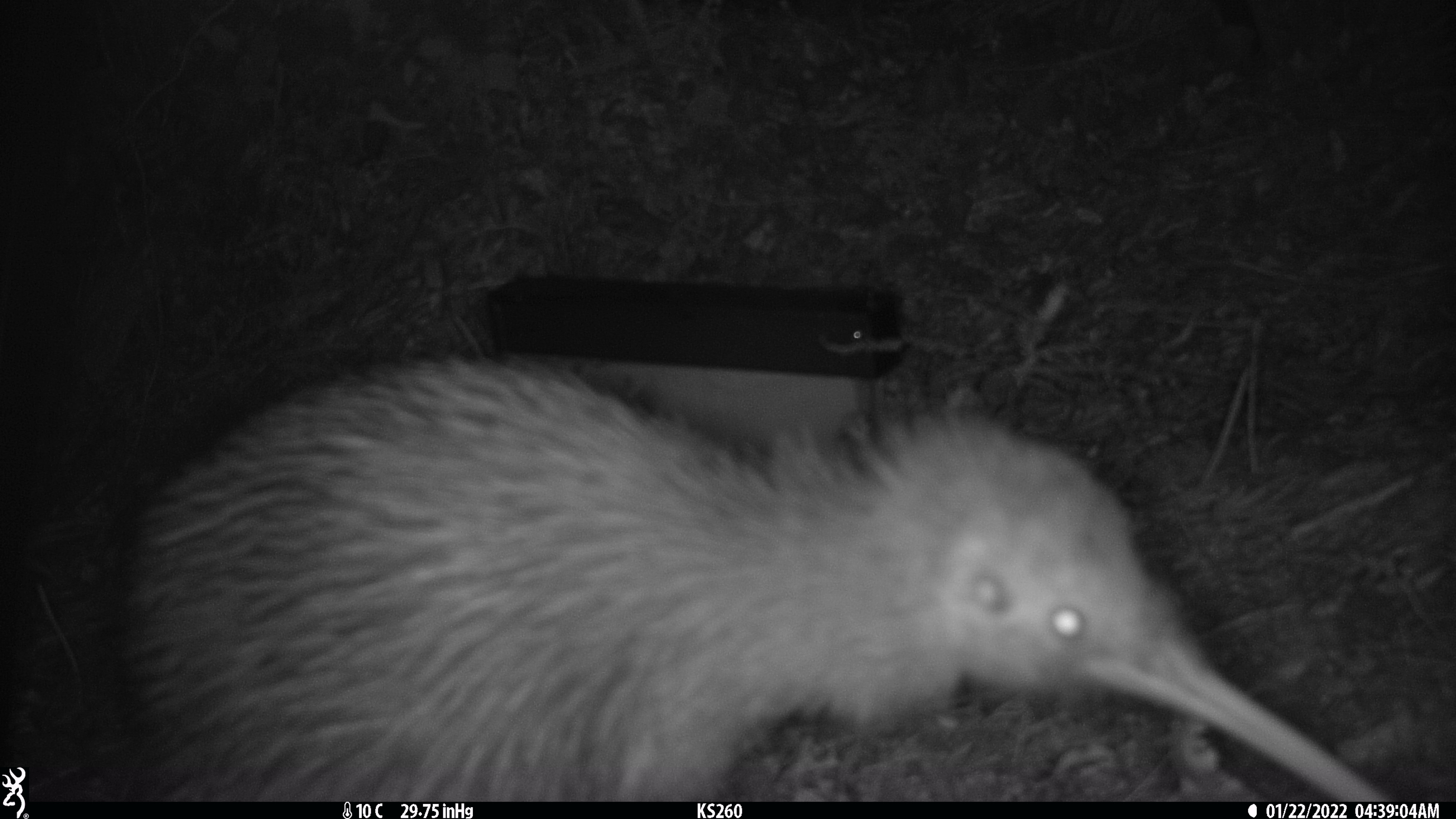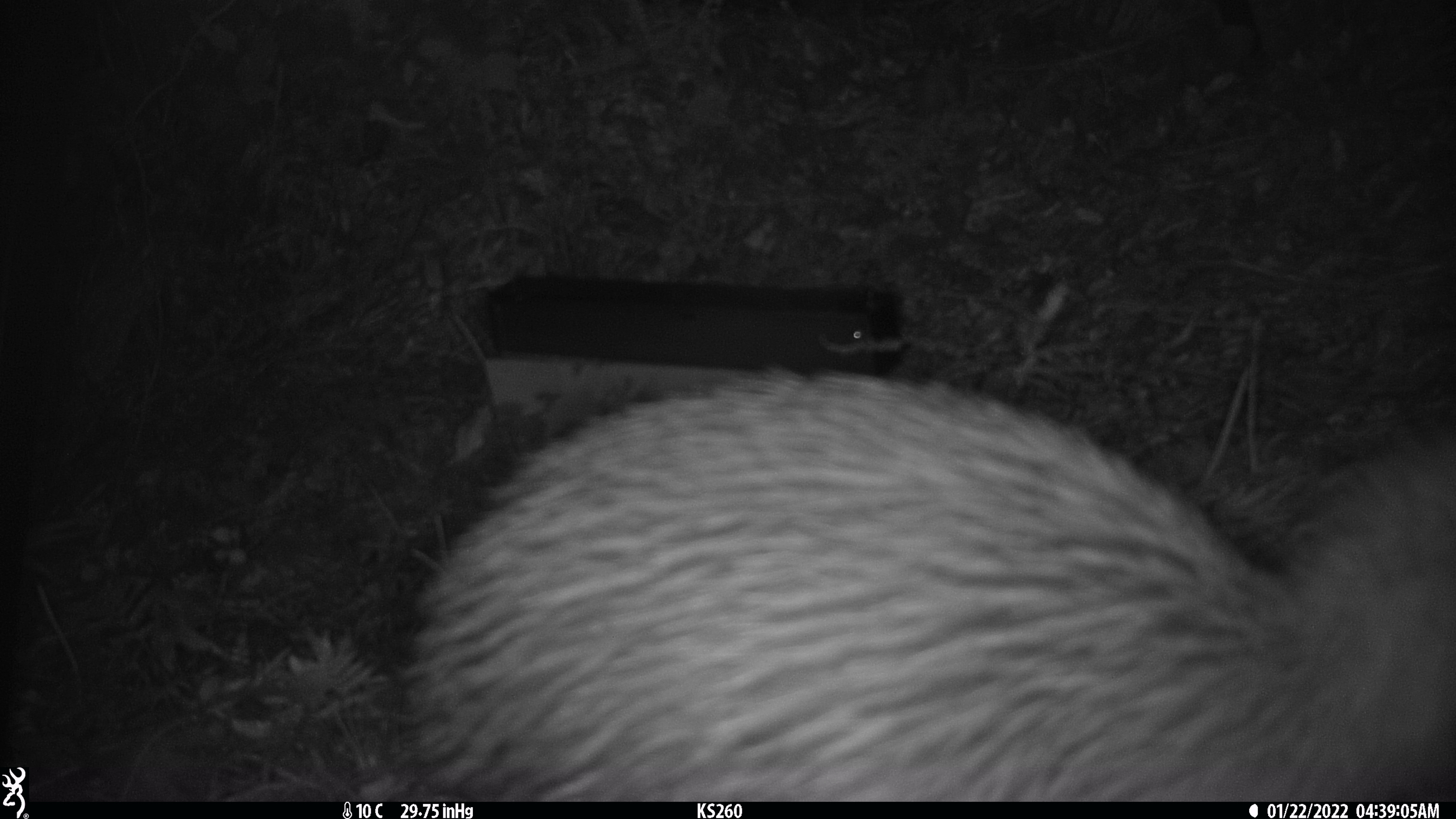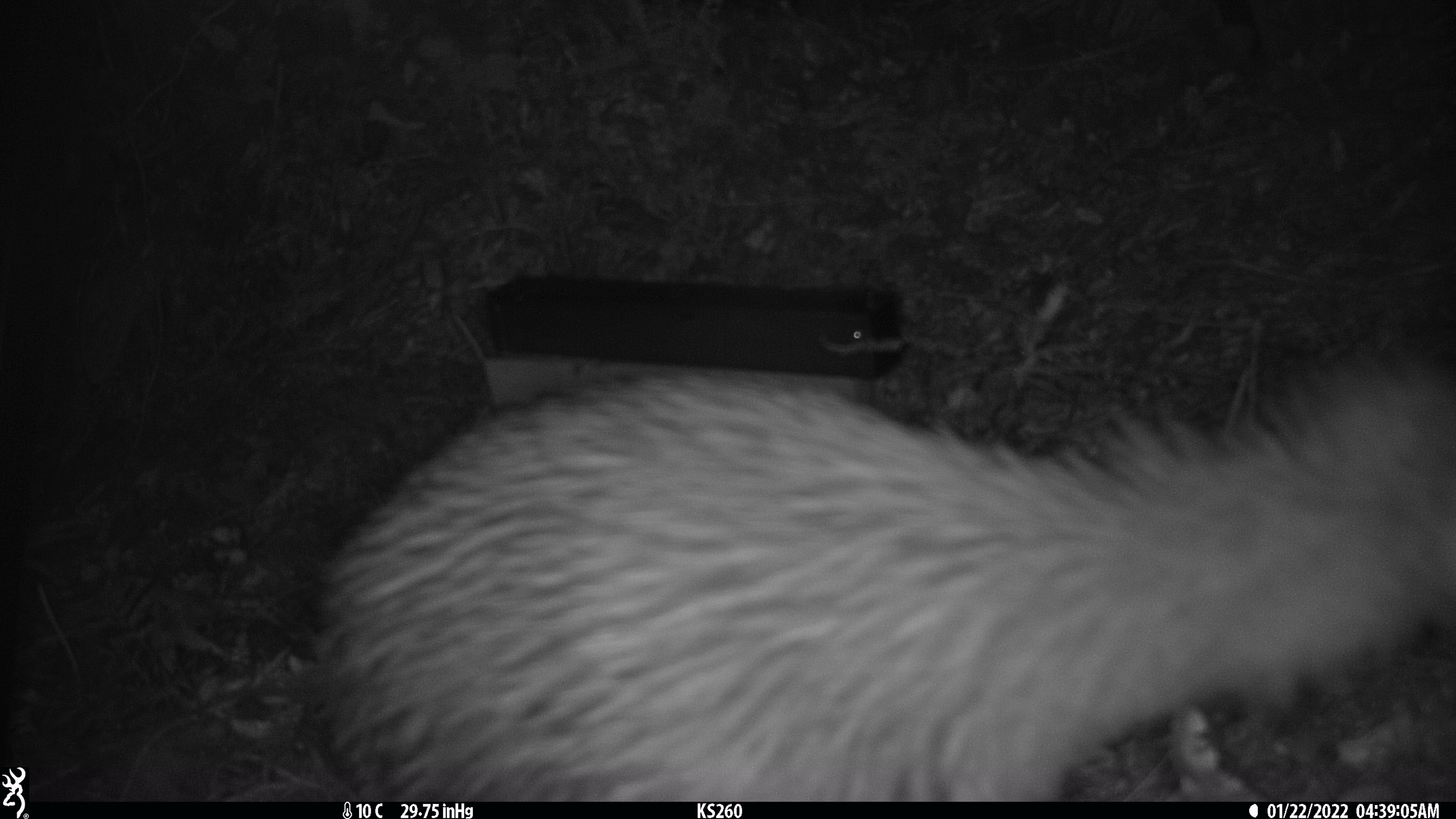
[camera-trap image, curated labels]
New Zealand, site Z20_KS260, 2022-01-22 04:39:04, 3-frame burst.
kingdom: Animalia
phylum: Chordata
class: Aves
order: Apterygiformes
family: Apterygidae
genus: Apteryx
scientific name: Apteryx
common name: kiwi